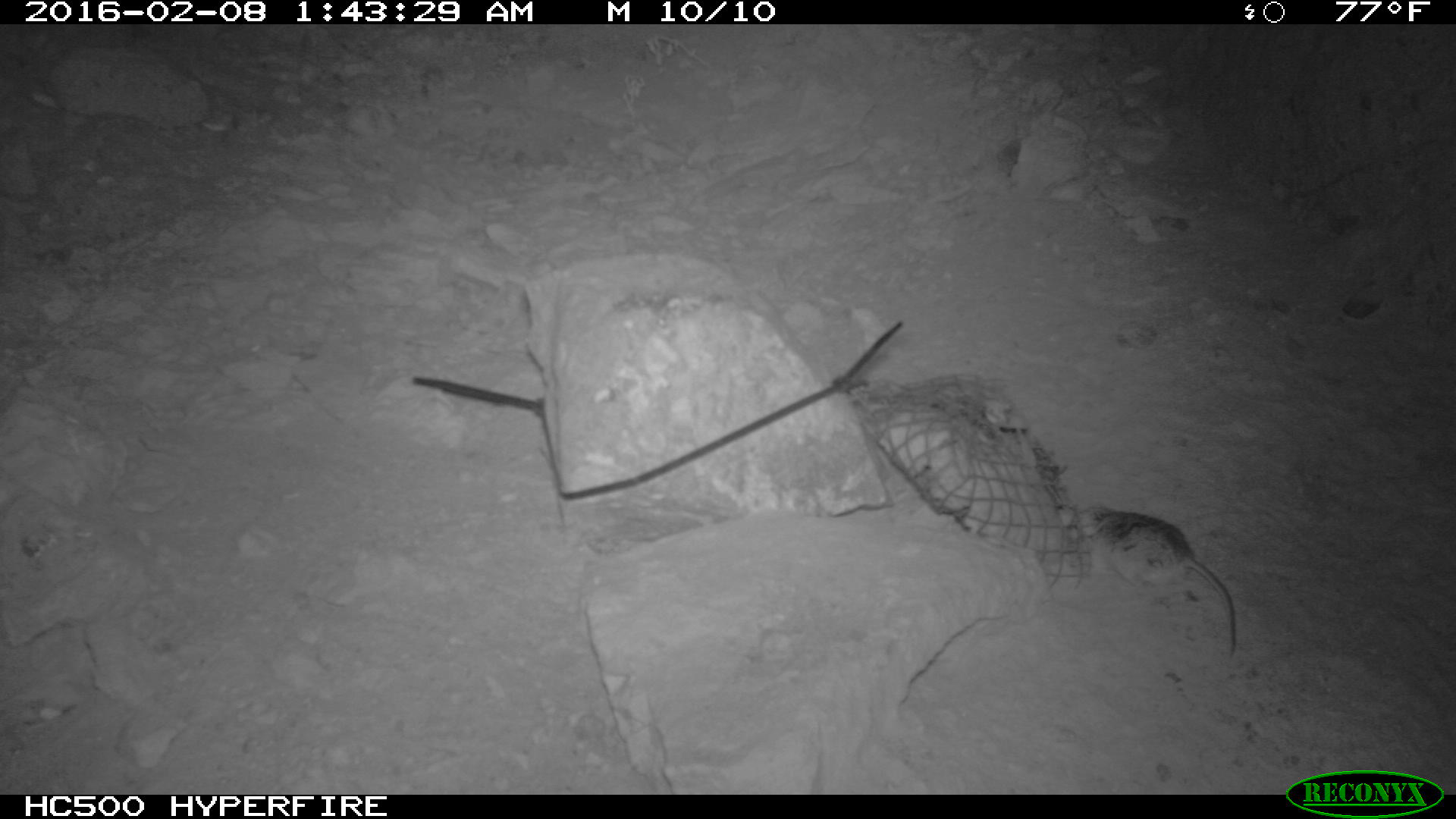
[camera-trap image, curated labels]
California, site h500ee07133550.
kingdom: Animalia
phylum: Chordata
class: Mammalia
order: Rodentia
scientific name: Rodentia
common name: rodent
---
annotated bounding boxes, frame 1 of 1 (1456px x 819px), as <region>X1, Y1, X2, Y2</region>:
rodent: <region>1077, 505, 1238, 659</region>